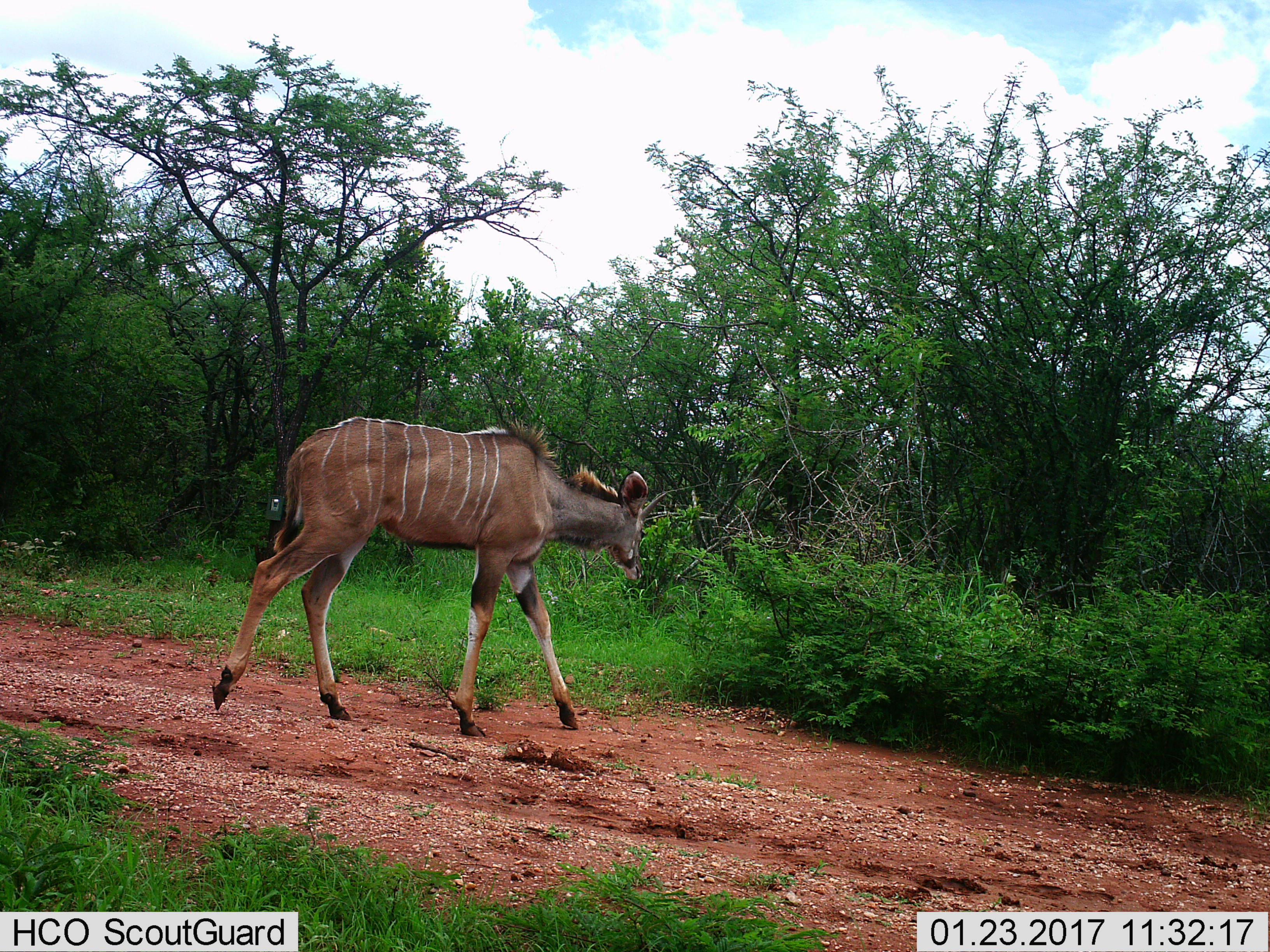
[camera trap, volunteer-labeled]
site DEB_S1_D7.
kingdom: Animalia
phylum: Chordata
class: Mammalia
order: Artiodactyla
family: Bovidae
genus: Tragelaphus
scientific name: Tragelaphus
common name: kudu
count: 1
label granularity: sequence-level